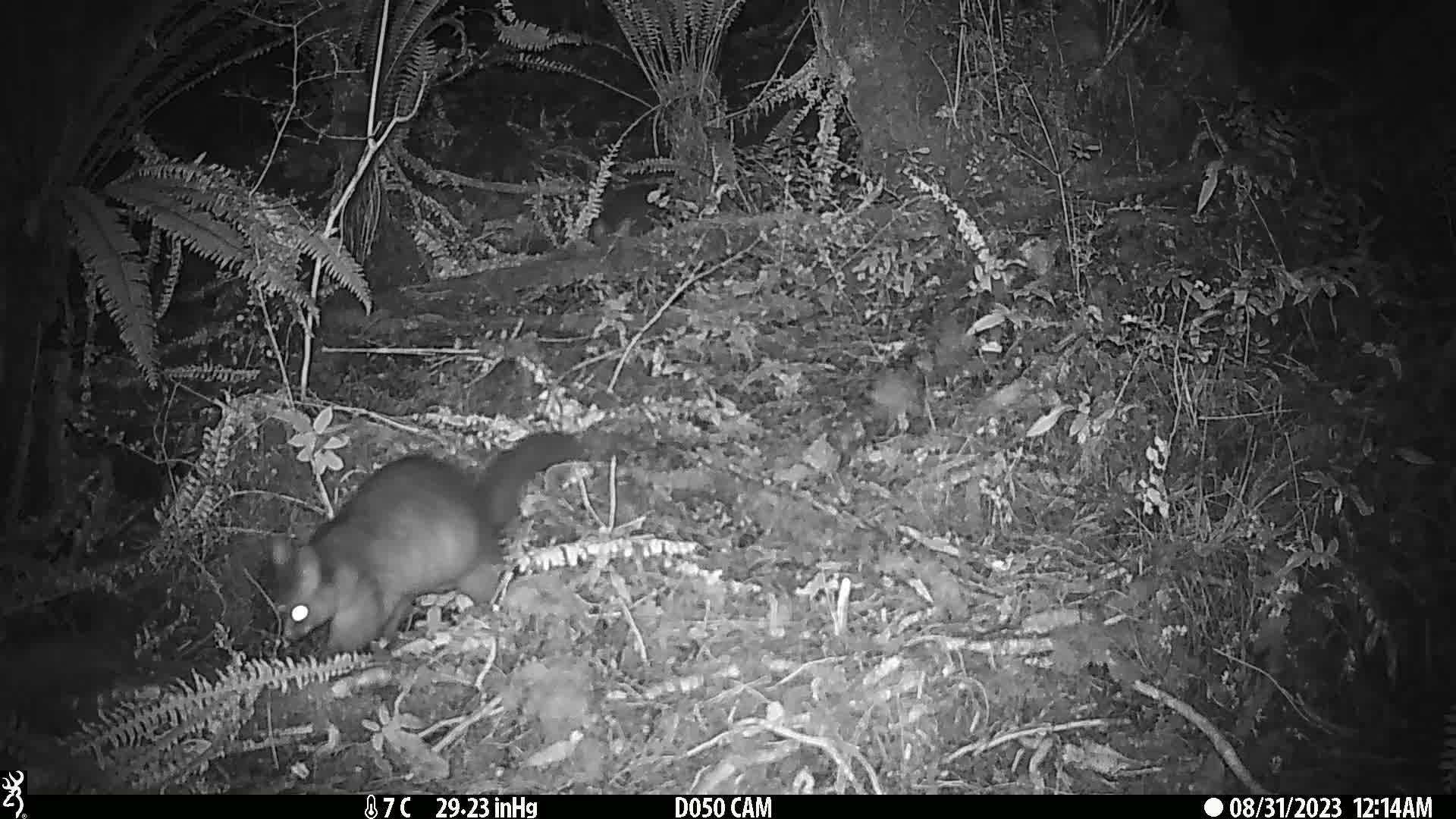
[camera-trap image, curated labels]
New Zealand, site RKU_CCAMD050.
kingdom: Animalia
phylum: Chordata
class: Mammalia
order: Diprotodontia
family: Phalangeridae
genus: Trichosurus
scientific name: Trichosurus vulpecula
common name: common brushtail possum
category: possum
Possum (common brushtail possum) (Trichosurus vulpecula).